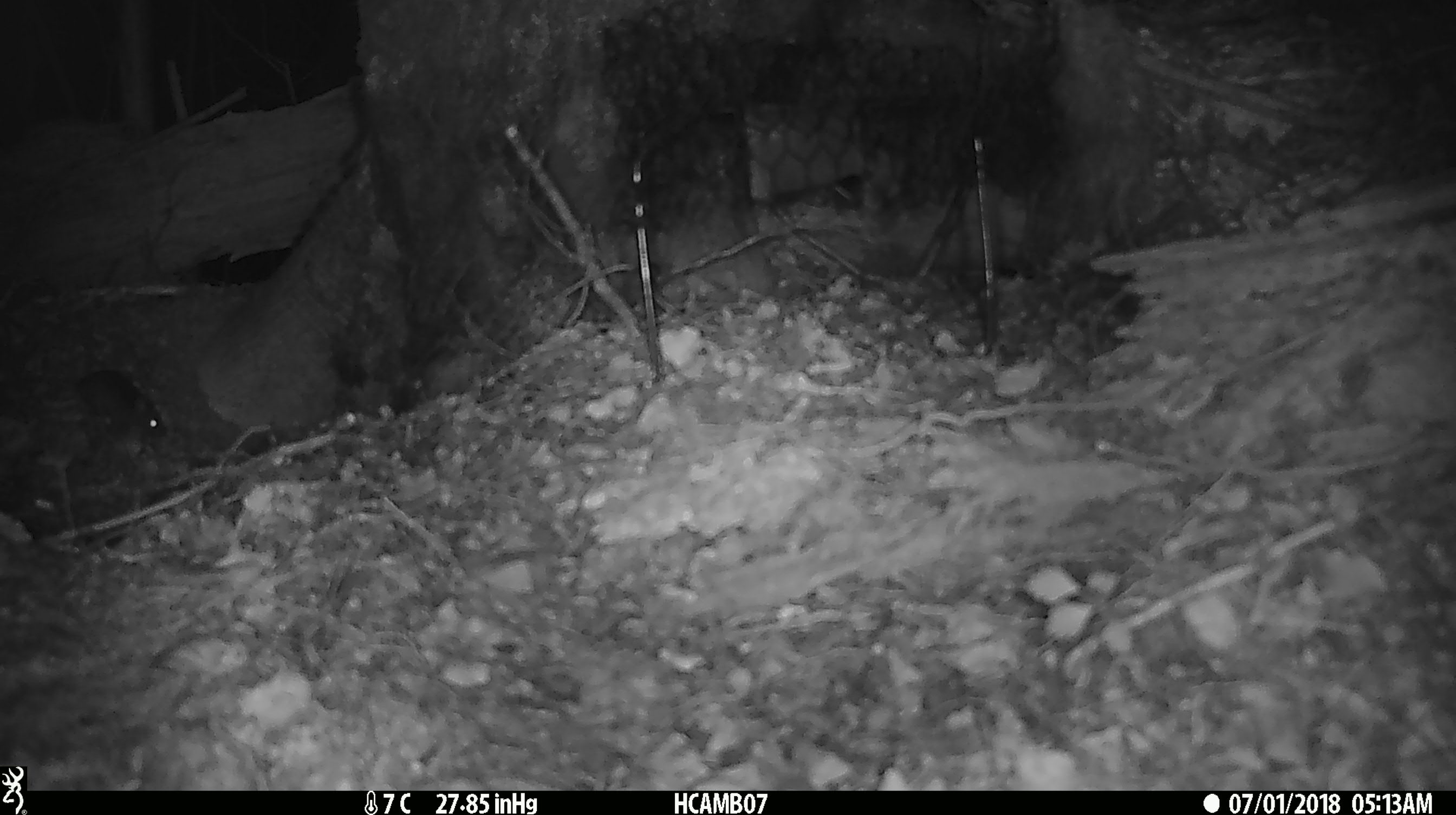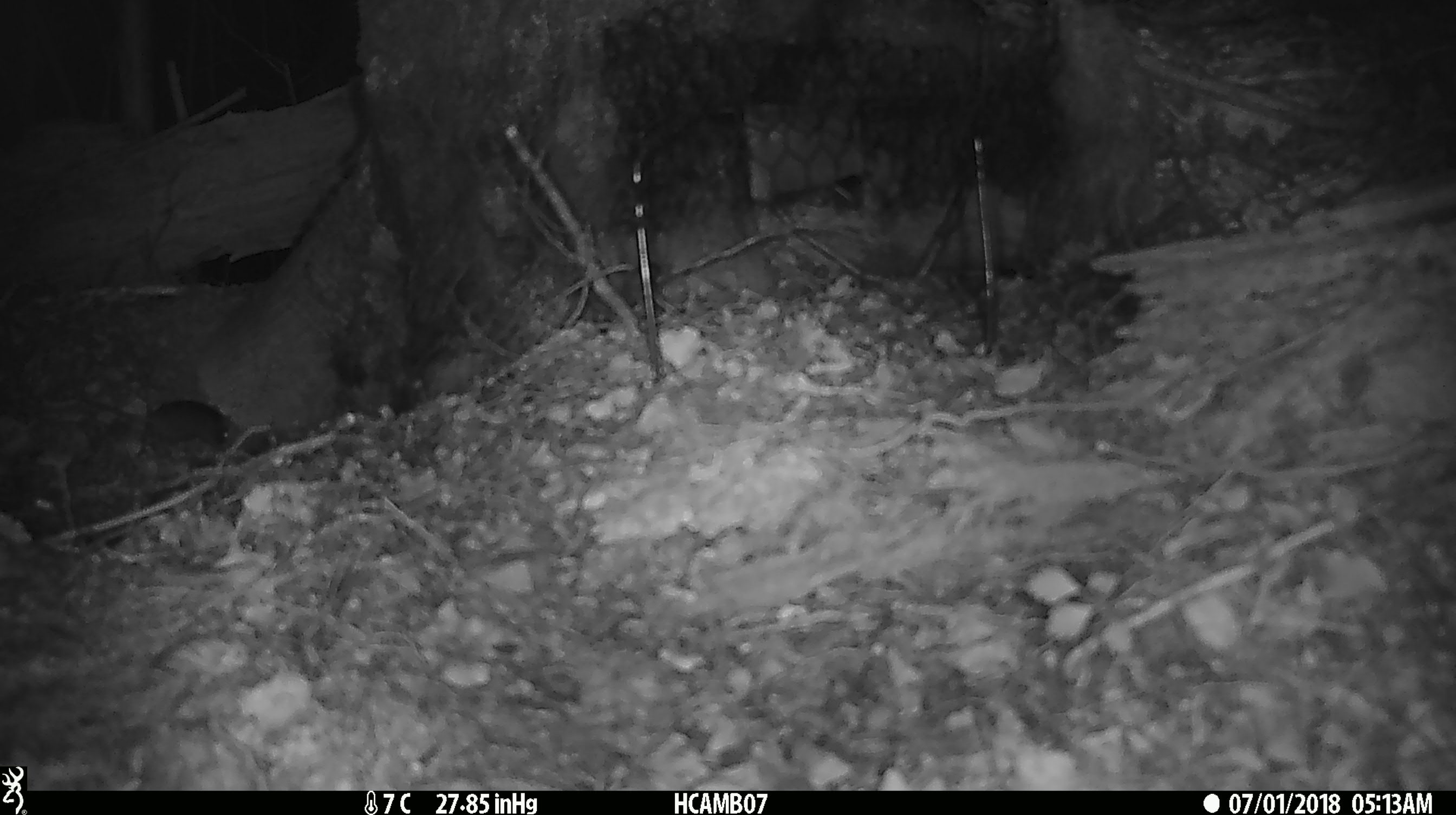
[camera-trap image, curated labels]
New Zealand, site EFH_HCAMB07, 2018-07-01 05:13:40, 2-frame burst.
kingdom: Animalia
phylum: Chordata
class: Mammalia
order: Rodentia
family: Muridae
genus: Mus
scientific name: Mus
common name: mouse